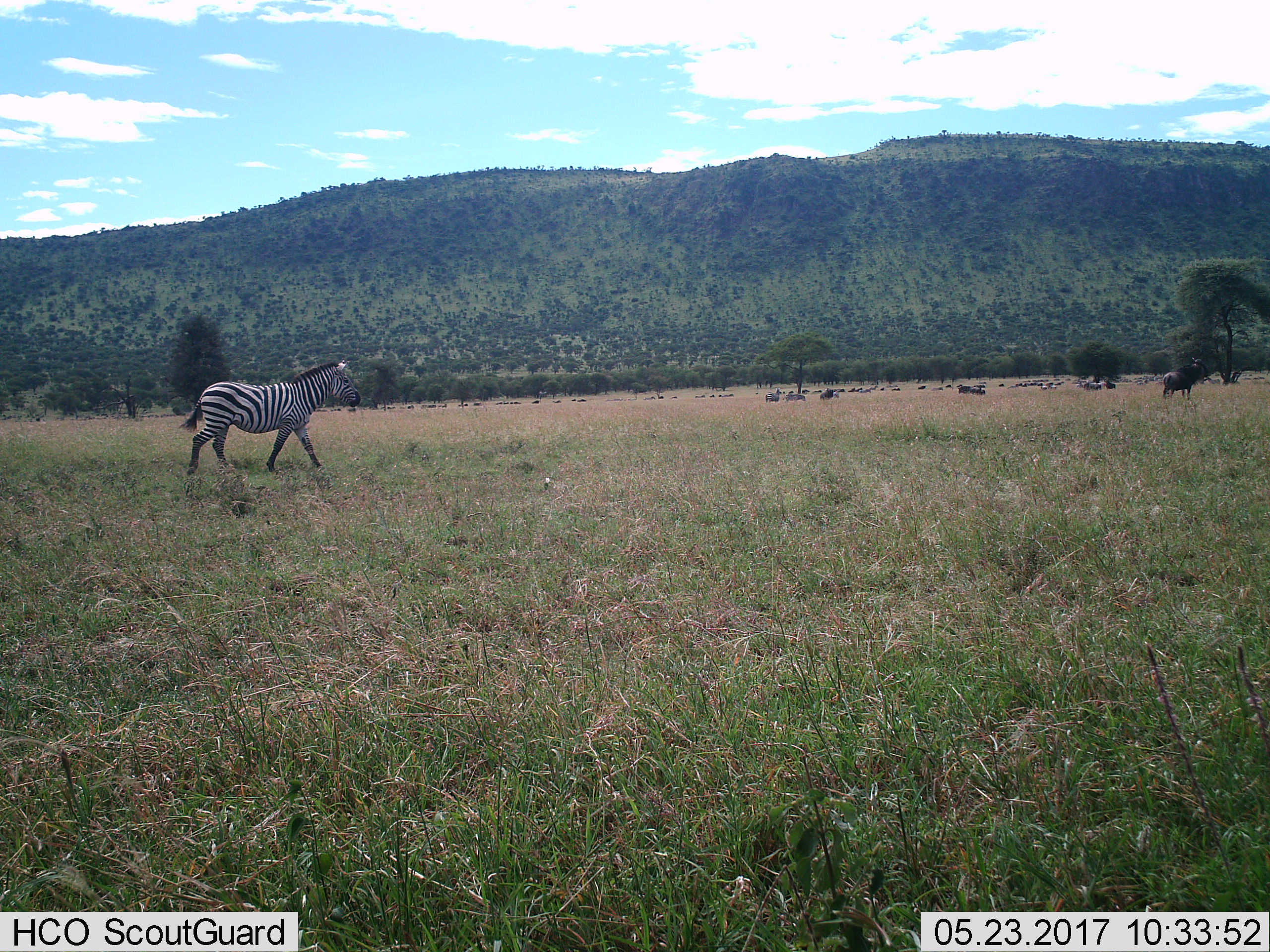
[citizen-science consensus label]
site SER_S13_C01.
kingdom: Animalia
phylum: Chordata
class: Mammalia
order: Perissodactyla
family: Equidae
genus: Equus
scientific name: Equus quagga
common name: plains zebra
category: zebraplains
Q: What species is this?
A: Zebraplains (plains zebra) (Equus quagga).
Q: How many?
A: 1.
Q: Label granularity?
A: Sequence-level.